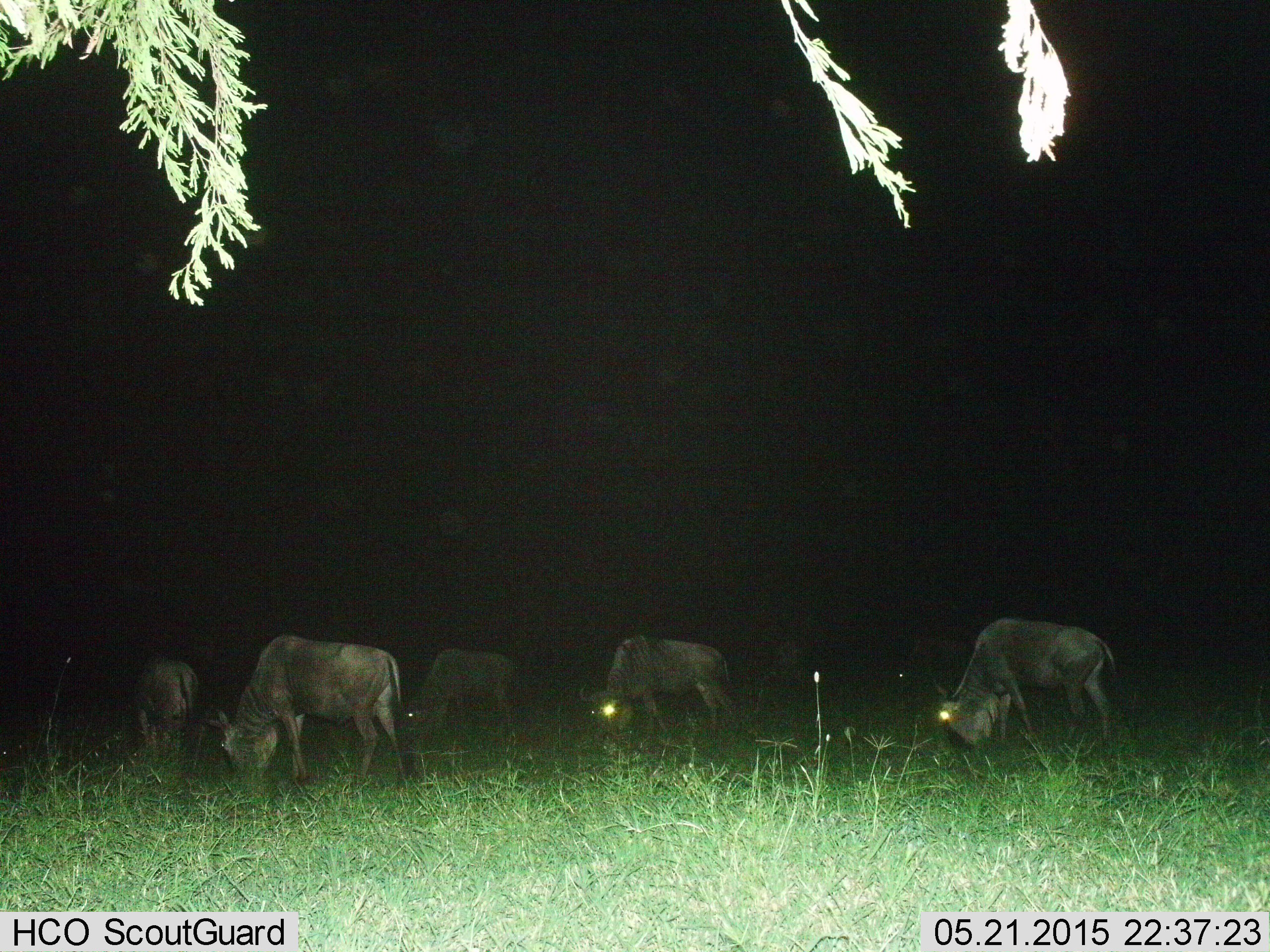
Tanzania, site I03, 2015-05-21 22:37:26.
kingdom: Animalia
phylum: Chordata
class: Mammalia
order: Artiodactyla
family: Bovidae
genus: Connochaetes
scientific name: Connochaetes taurinus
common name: blue wildebeest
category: wildebeest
Wildebeest (blue wildebeest) (Connochaetes taurinus), count 5. Behavior (volunteer vote fractions): standing 10%, resting 0%, moving 0%, interacting 0%. Young present (vote fraction): 0%. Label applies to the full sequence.